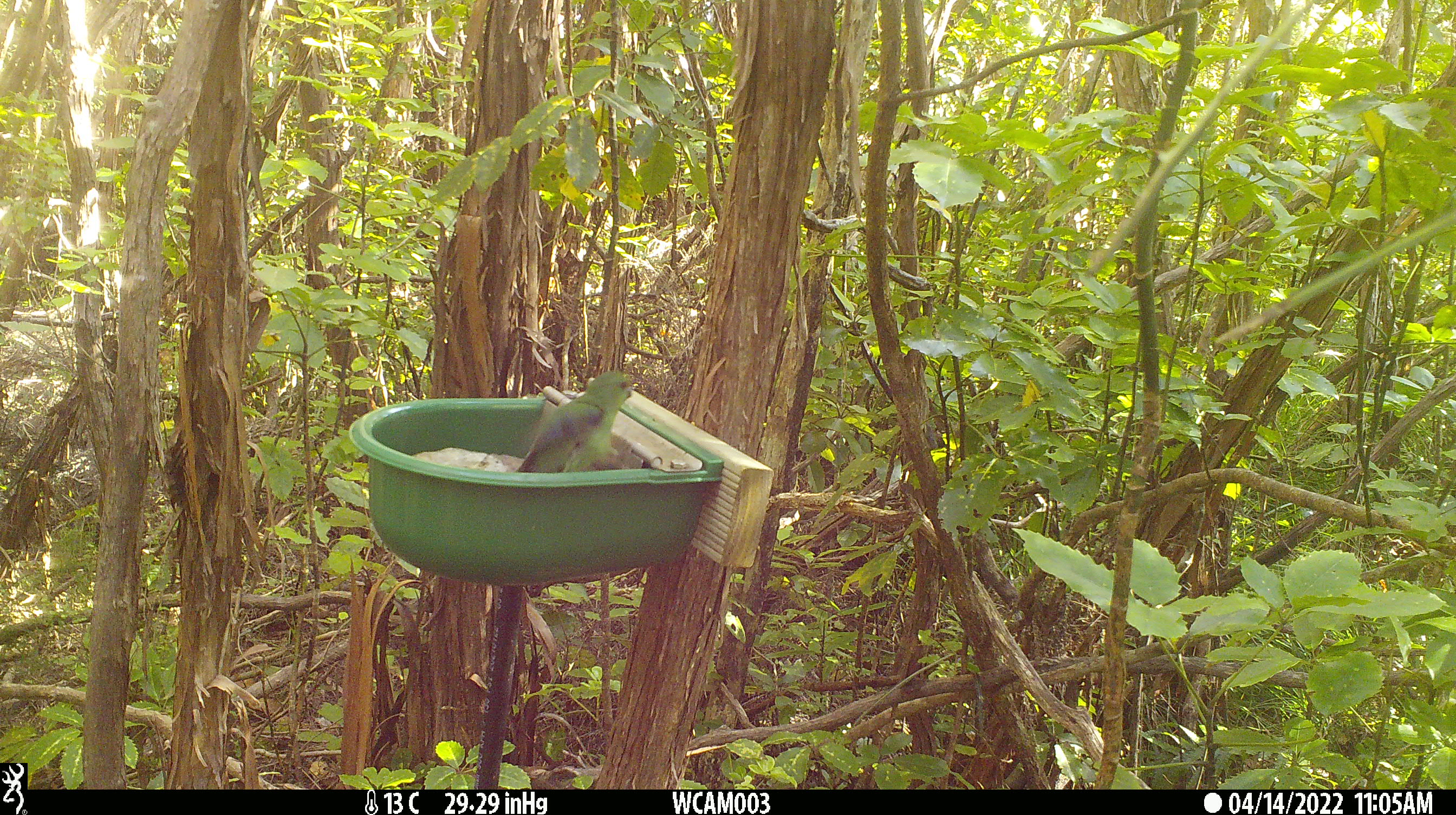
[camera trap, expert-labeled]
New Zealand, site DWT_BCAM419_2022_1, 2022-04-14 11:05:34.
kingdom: Animalia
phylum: Chordata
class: Aves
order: Psittaciformes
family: Psittaculidae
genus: Cyanoramphus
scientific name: Cyanoramphus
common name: parakeet